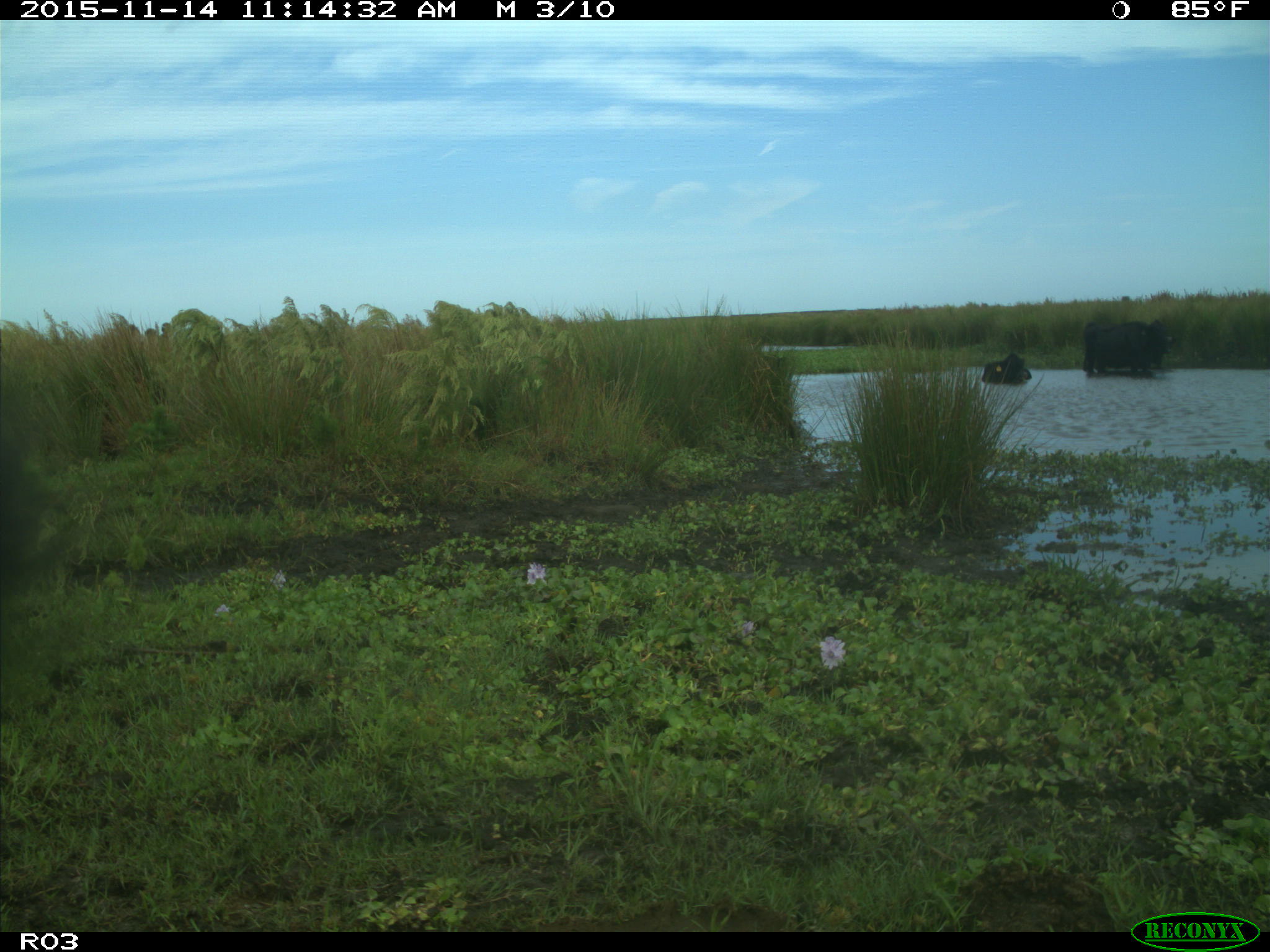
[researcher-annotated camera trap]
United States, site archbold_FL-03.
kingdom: Animalia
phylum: Chordata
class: Mammalia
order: Artiodactyla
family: Bovidae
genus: Bos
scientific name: Bos taurus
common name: domestic cow